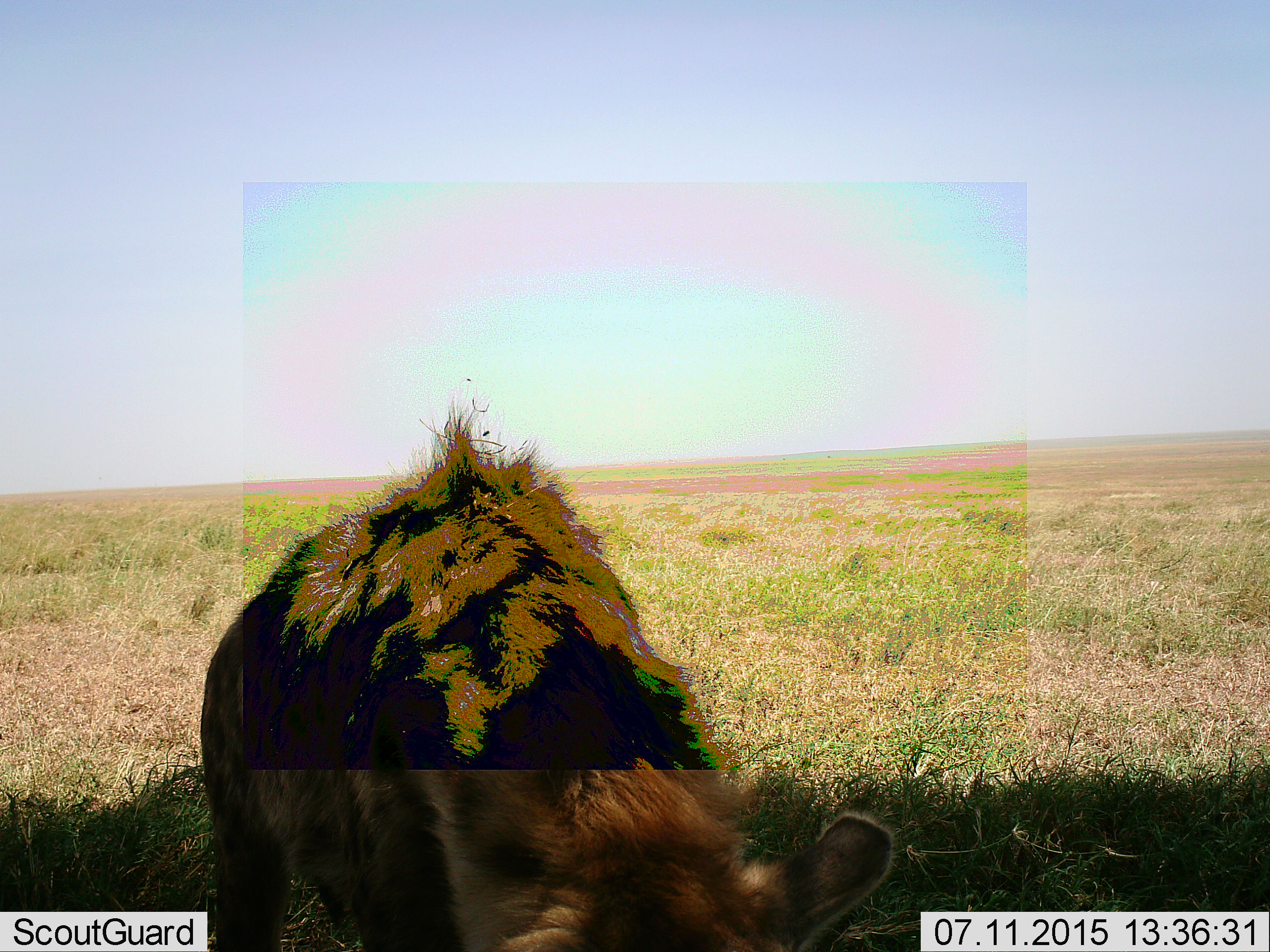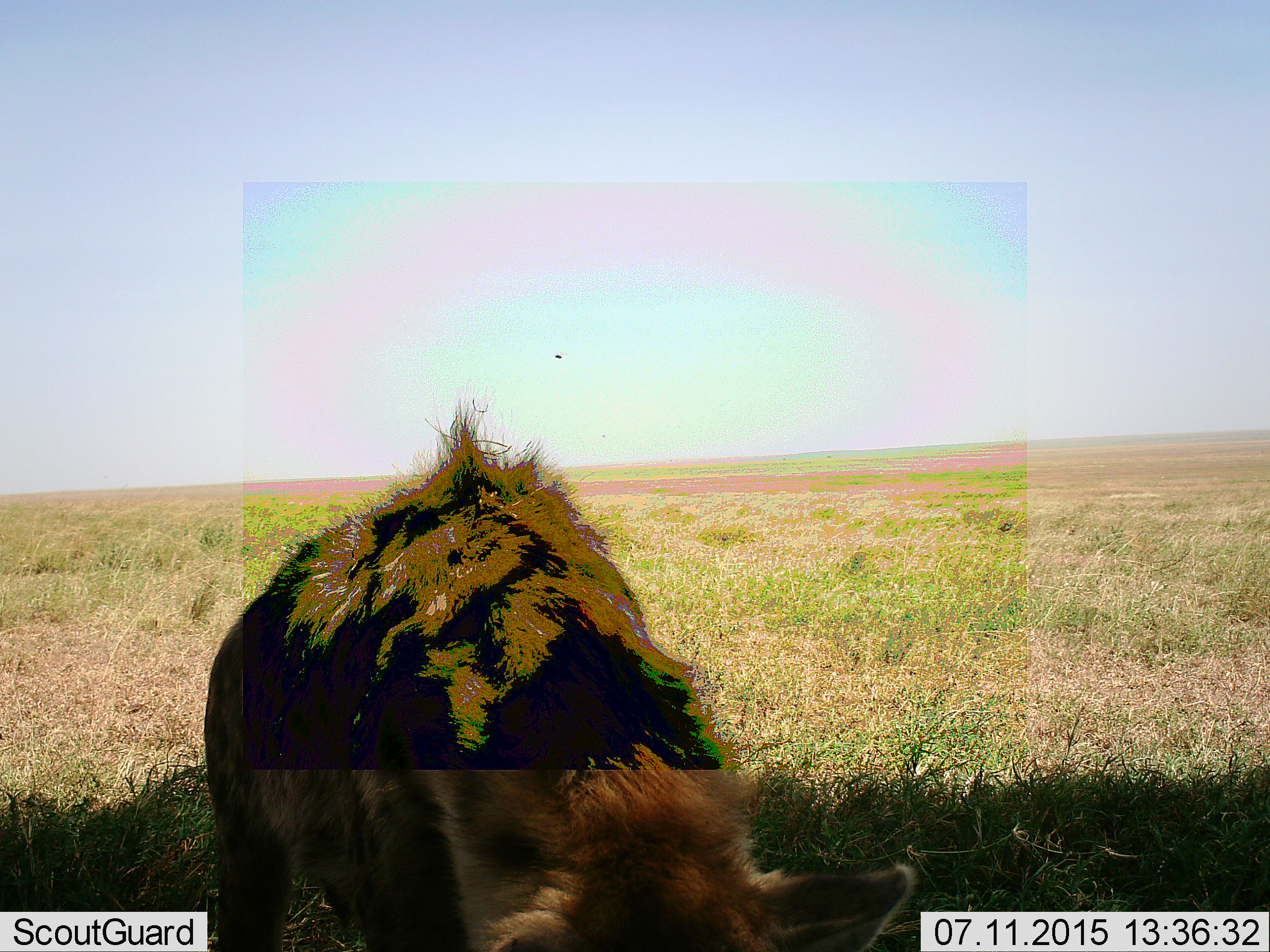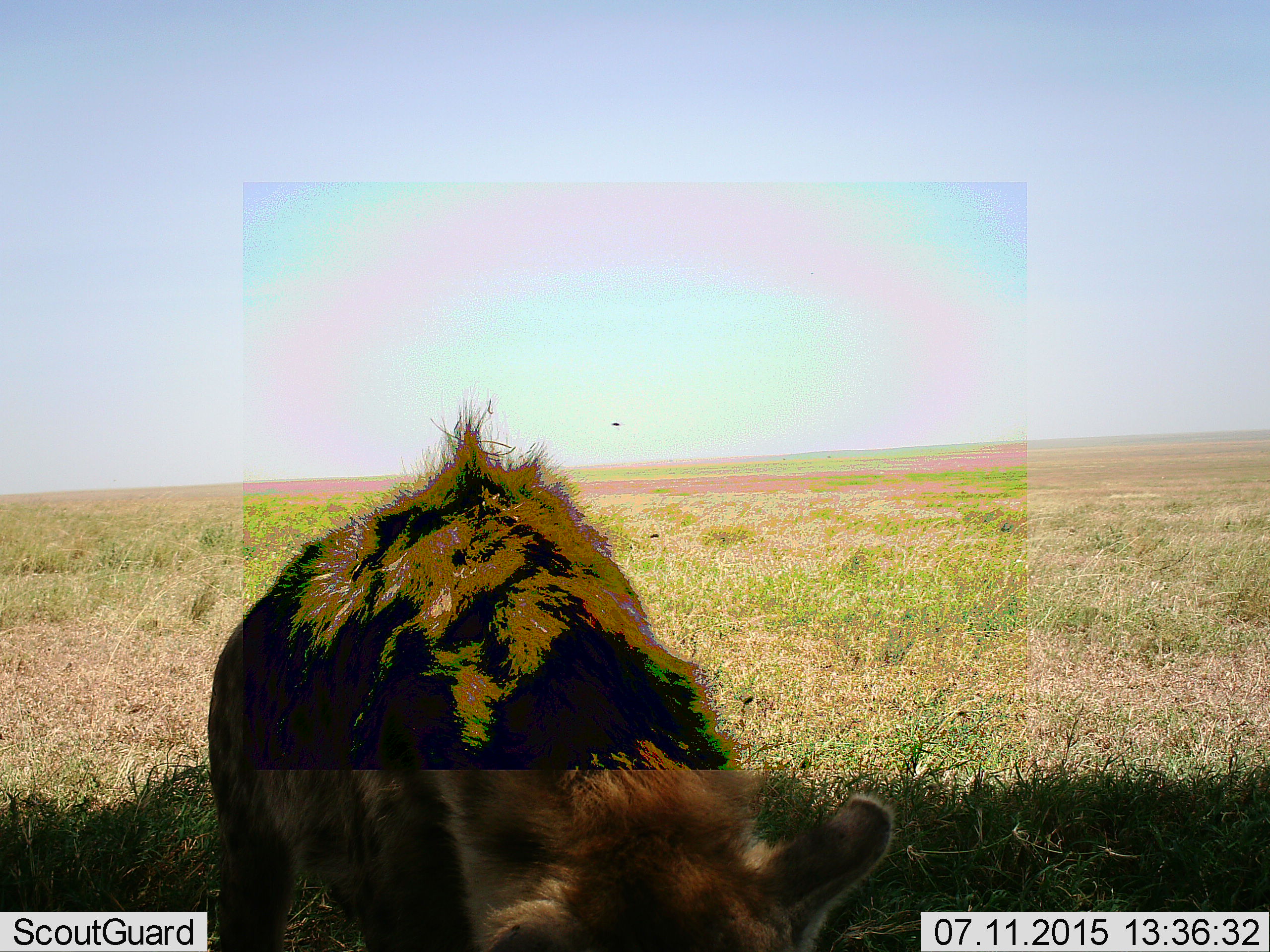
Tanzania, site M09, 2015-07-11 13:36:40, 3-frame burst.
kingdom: Animalia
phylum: Chordata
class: Mammalia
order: Carnivora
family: Hyaenidae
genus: Crocuta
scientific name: Crocuta crocuta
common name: spotted hyena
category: hyenaspotted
Hyenaspotted (spotted hyena) (Crocuta crocuta), count 1. Behavior (volunteer vote fractions): standing 71%, resting 0%, moving 14%, interacting 0%. Young present (vote fraction): 0%. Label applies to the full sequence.